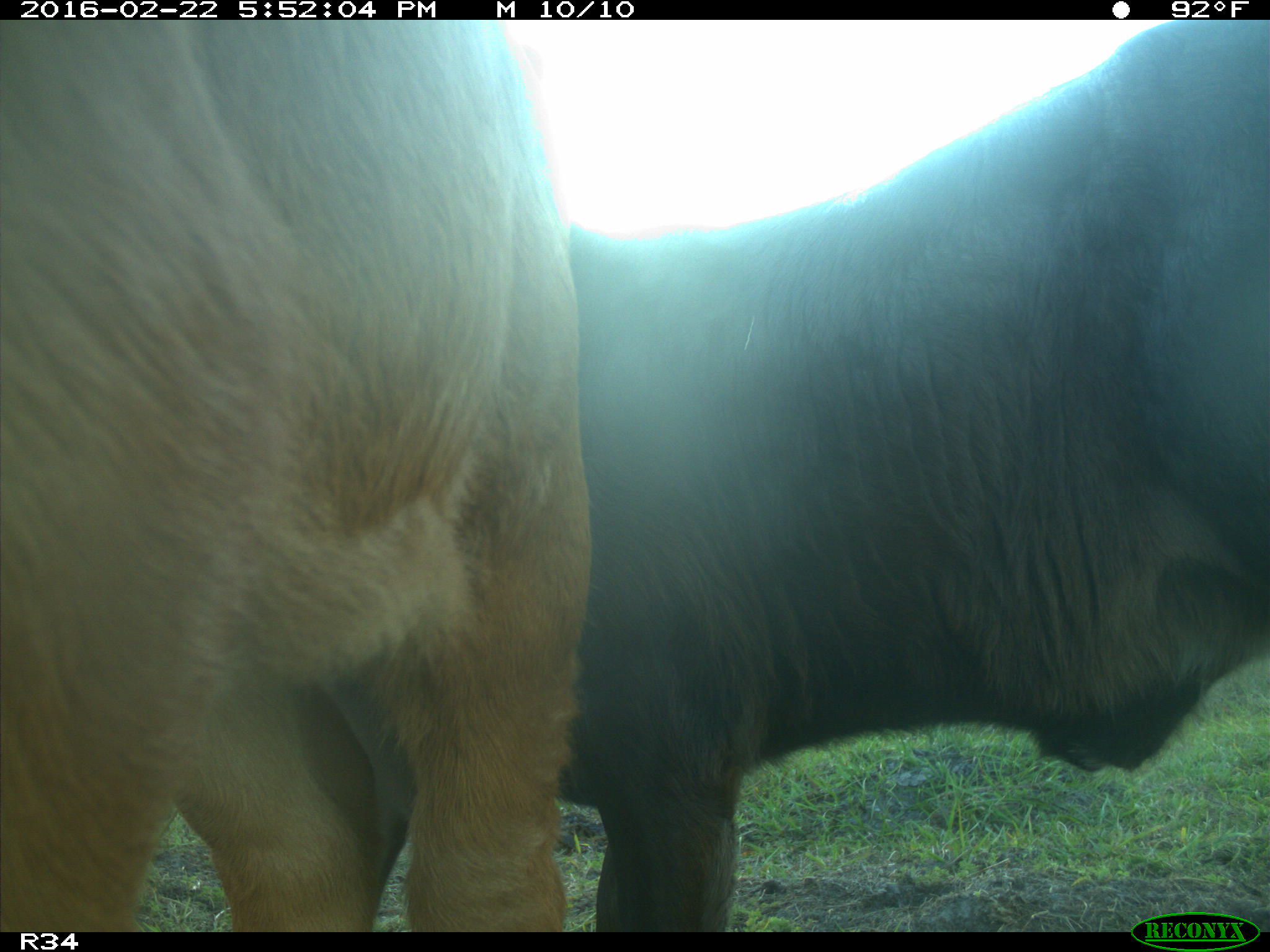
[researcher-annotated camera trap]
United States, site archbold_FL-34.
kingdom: Animalia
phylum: Chordata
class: Mammalia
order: Artiodactyla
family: Bovidae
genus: Bos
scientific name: Bos taurus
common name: domestic cow